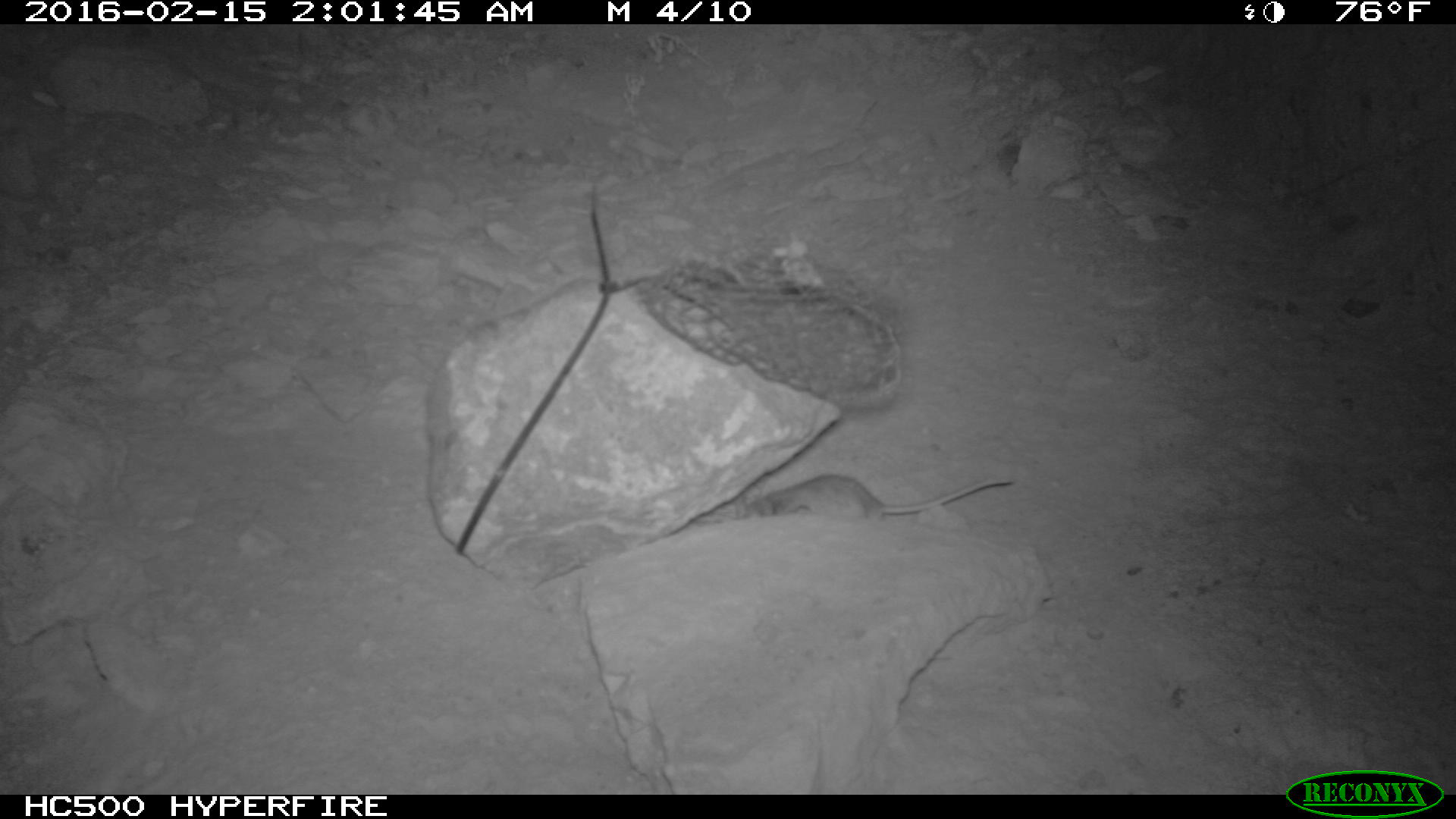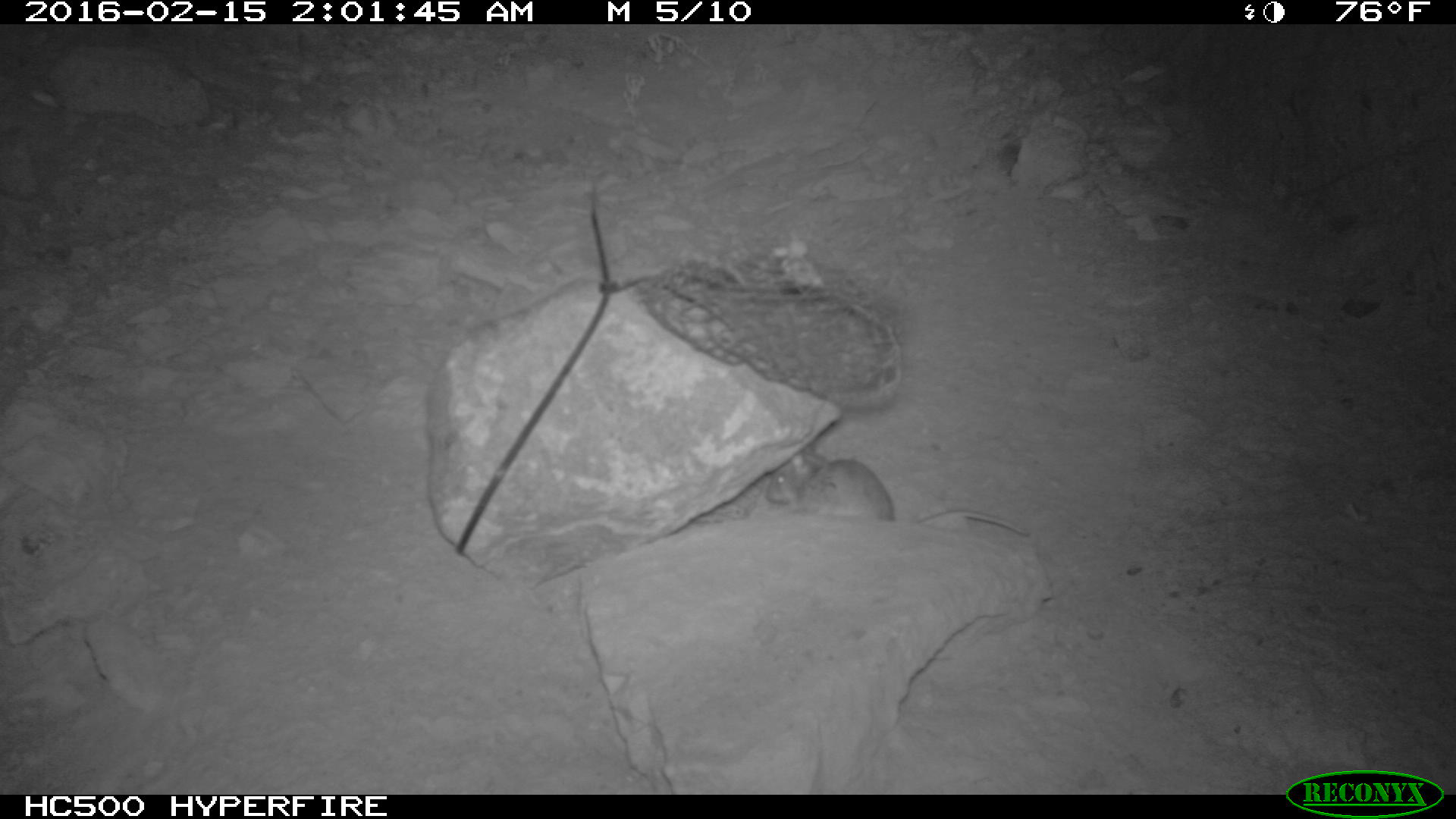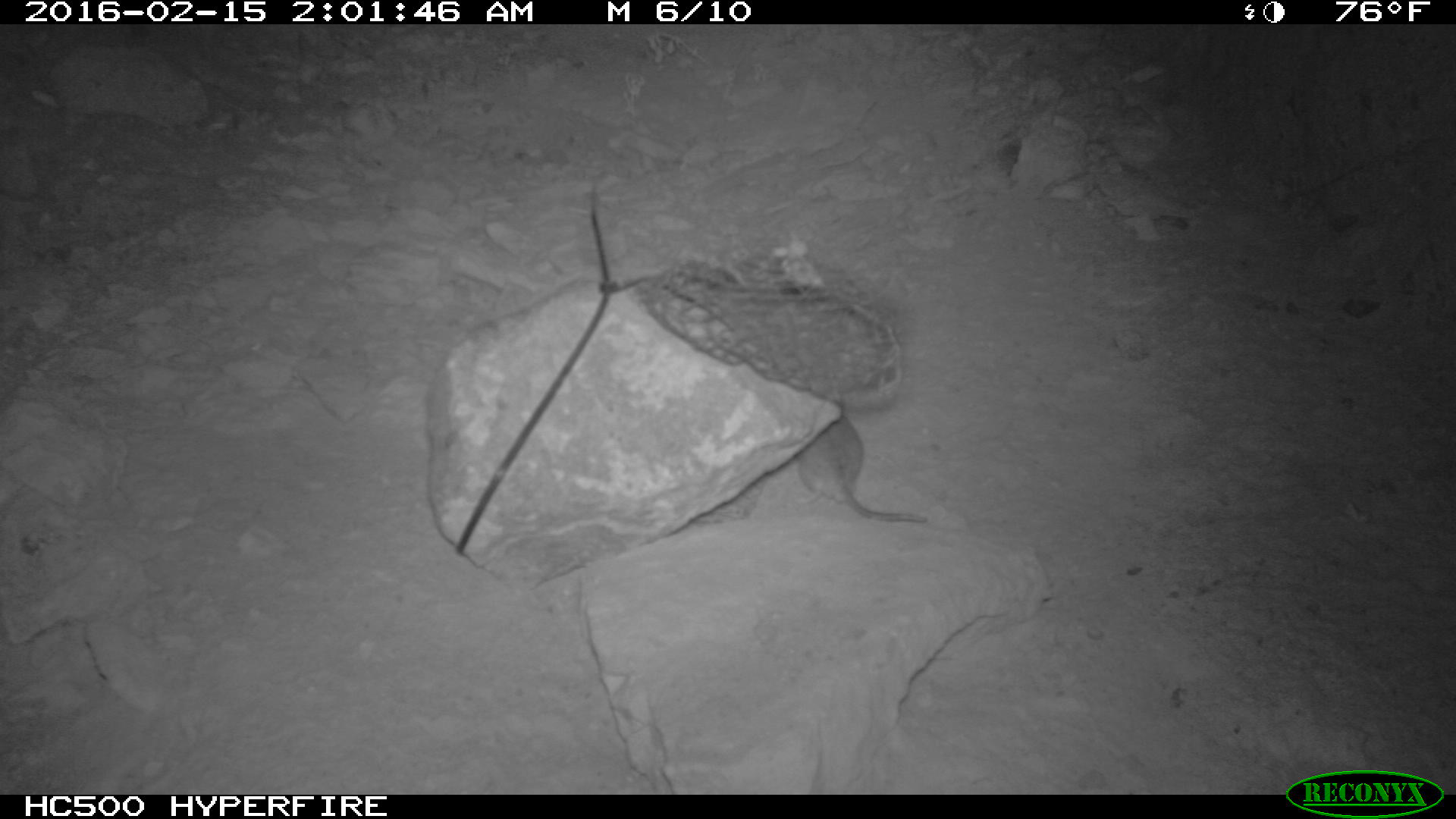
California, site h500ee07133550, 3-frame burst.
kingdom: Animalia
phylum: Chordata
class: Mammalia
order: Rodentia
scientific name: Rodentia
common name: rodent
Rodent (Rodentia).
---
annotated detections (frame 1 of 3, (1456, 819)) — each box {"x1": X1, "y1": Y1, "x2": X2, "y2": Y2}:
rodent: {"x1": 743, "y1": 474, "x2": 1013, "y2": 521}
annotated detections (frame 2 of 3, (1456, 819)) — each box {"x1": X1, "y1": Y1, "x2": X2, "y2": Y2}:
rodent: {"x1": 765, "y1": 441, "x2": 1030, "y2": 536}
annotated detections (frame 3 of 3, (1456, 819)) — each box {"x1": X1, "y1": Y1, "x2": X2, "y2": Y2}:
rodent: {"x1": 792, "y1": 399, "x2": 928, "y2": 523}